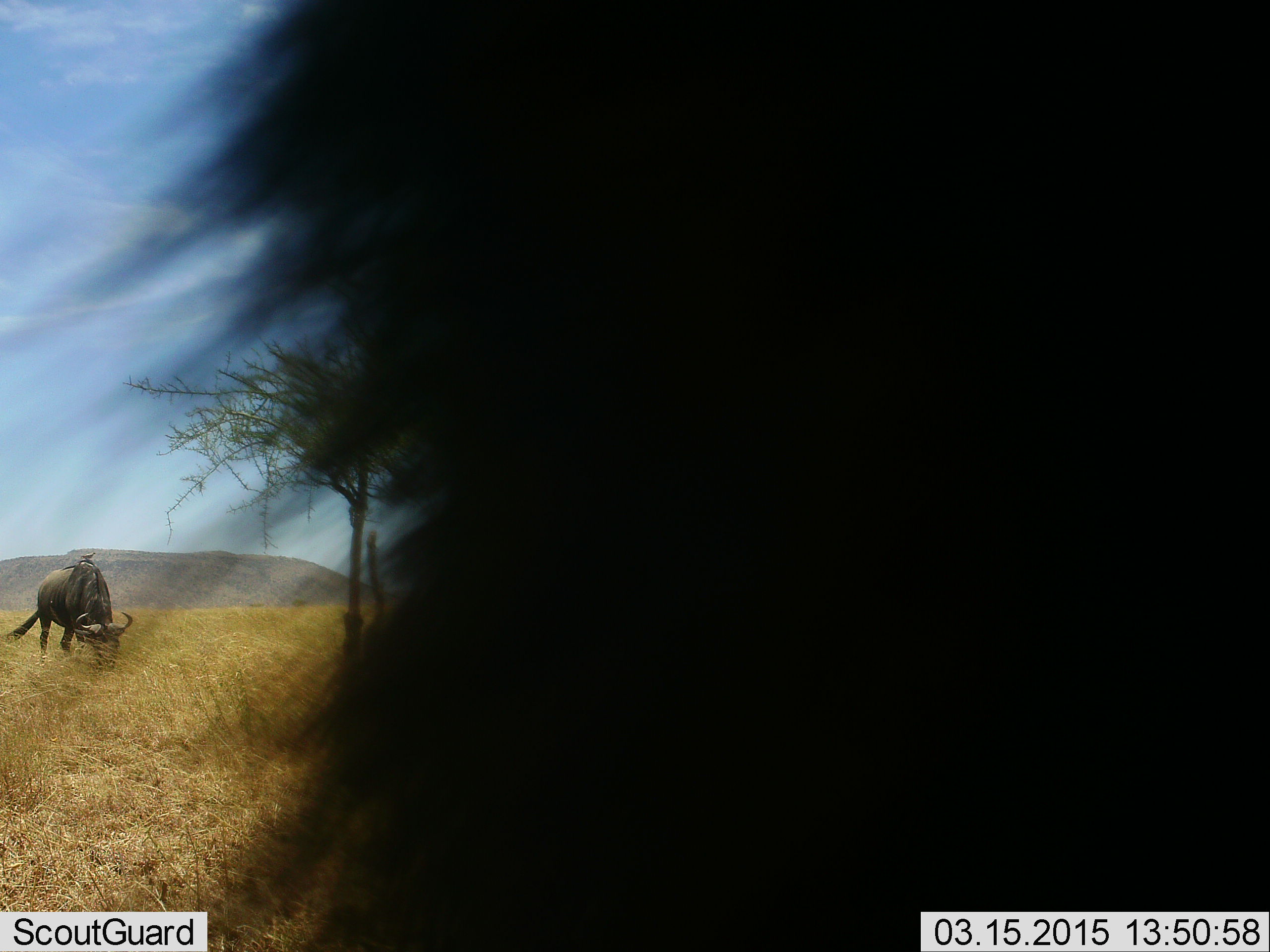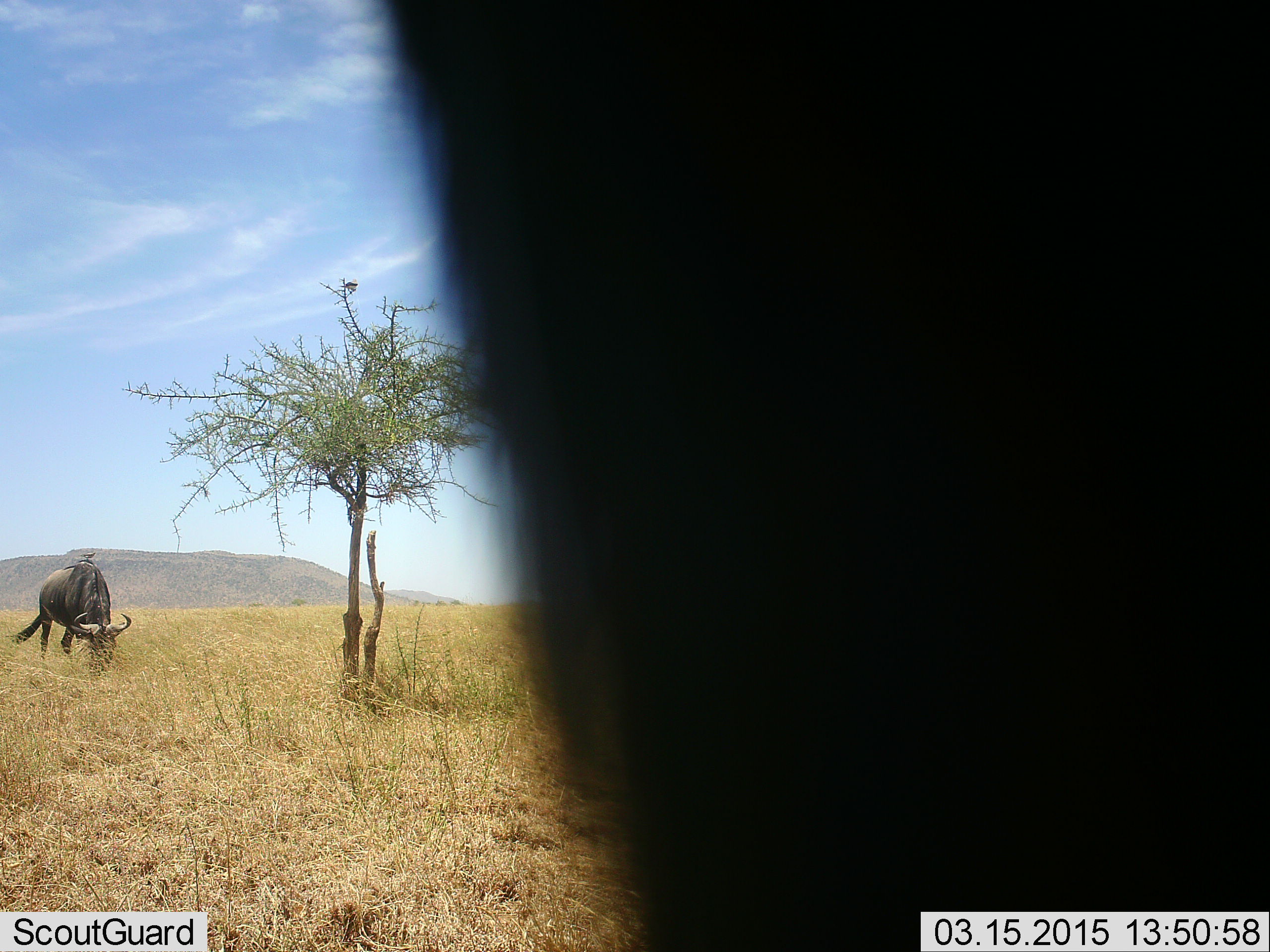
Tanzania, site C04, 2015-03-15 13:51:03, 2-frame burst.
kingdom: Animalia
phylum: Chordata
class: Mammalia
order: Artiodactyla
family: Bovidae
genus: Connochaetes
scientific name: Connochaetes taurinus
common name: blue wildebeest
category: wildebeest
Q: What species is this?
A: Wildebeest (blue wildebeest) (Connochaetes taurinus).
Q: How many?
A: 2.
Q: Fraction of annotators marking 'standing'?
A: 55%.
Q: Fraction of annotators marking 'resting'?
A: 9%.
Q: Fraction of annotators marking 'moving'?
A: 0%.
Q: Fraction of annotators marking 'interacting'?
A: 0%.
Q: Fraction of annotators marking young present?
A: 0%.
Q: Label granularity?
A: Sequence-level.